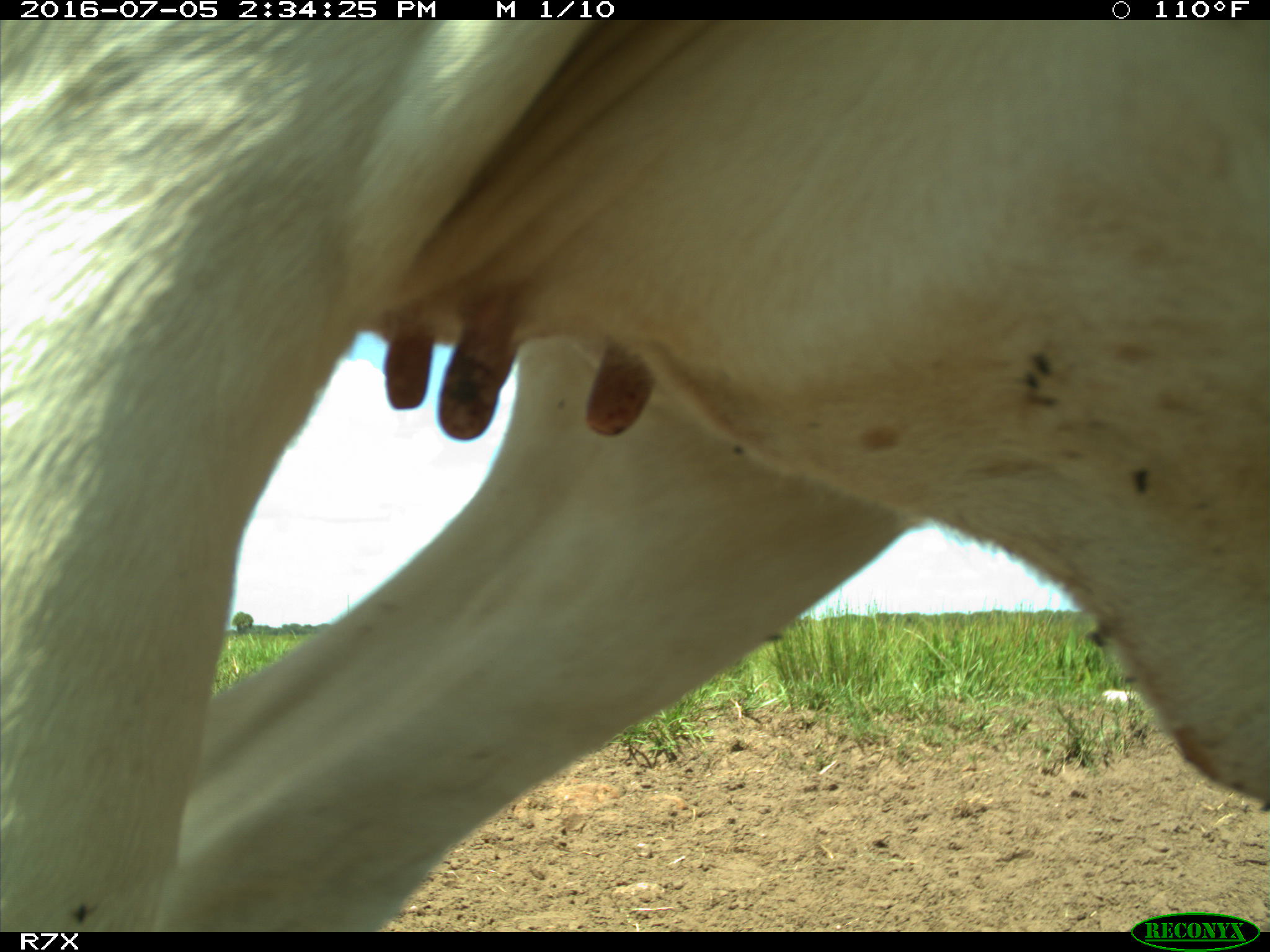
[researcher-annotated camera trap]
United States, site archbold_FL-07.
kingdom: Animalia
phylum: Chordata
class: Mammalia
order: Artiodactyla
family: Bovidae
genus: Bos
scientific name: Bos taurus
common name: domestic cow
Bos taurus (domestic cow).